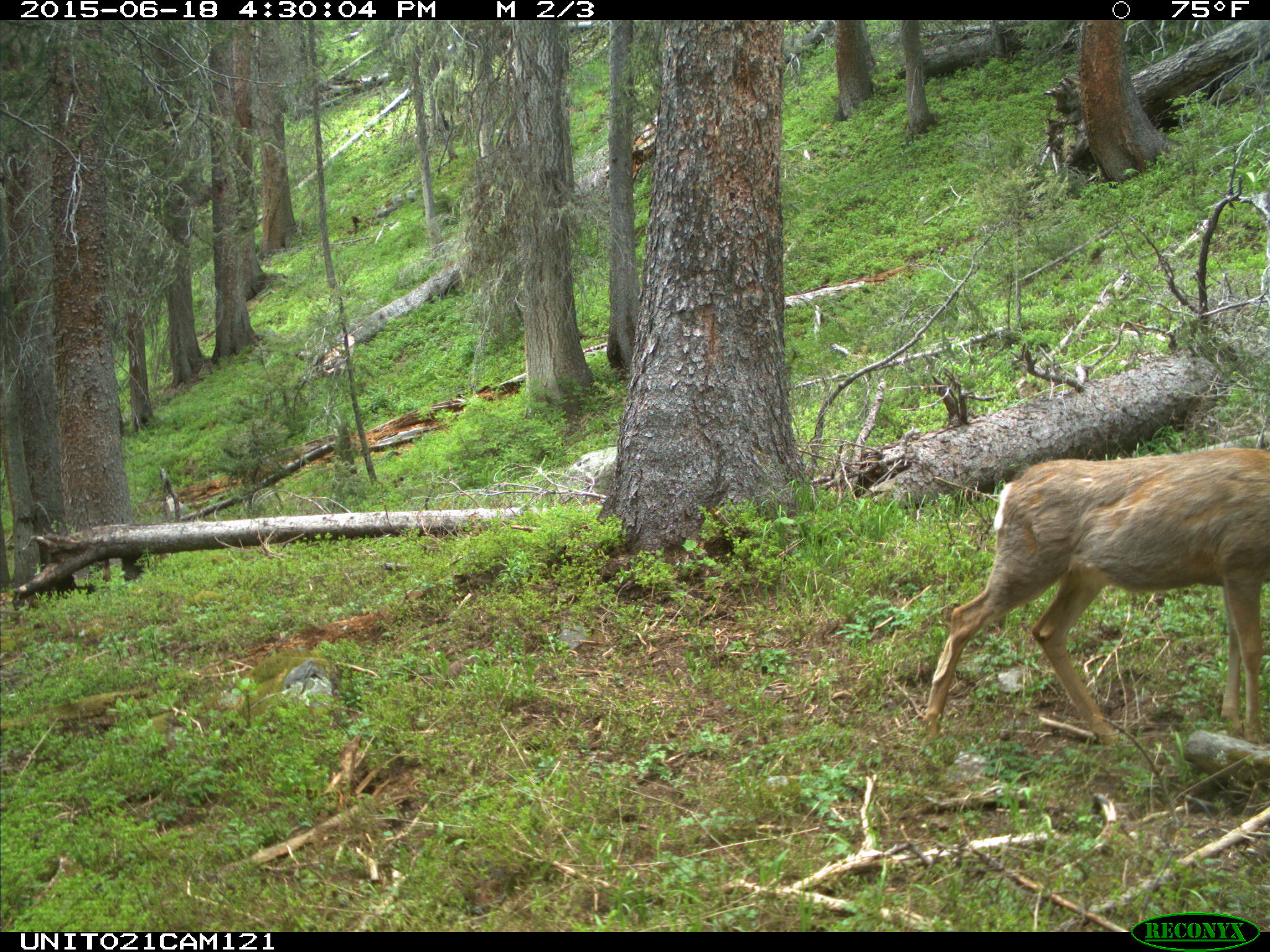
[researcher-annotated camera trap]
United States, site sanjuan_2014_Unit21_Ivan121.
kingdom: Animalia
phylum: Chordata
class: Mammalia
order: Artiodactyla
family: Cervidae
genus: Odocoileus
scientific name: Odocoileus hemionus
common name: mule deer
Odocoileus hemionus (mule deer).